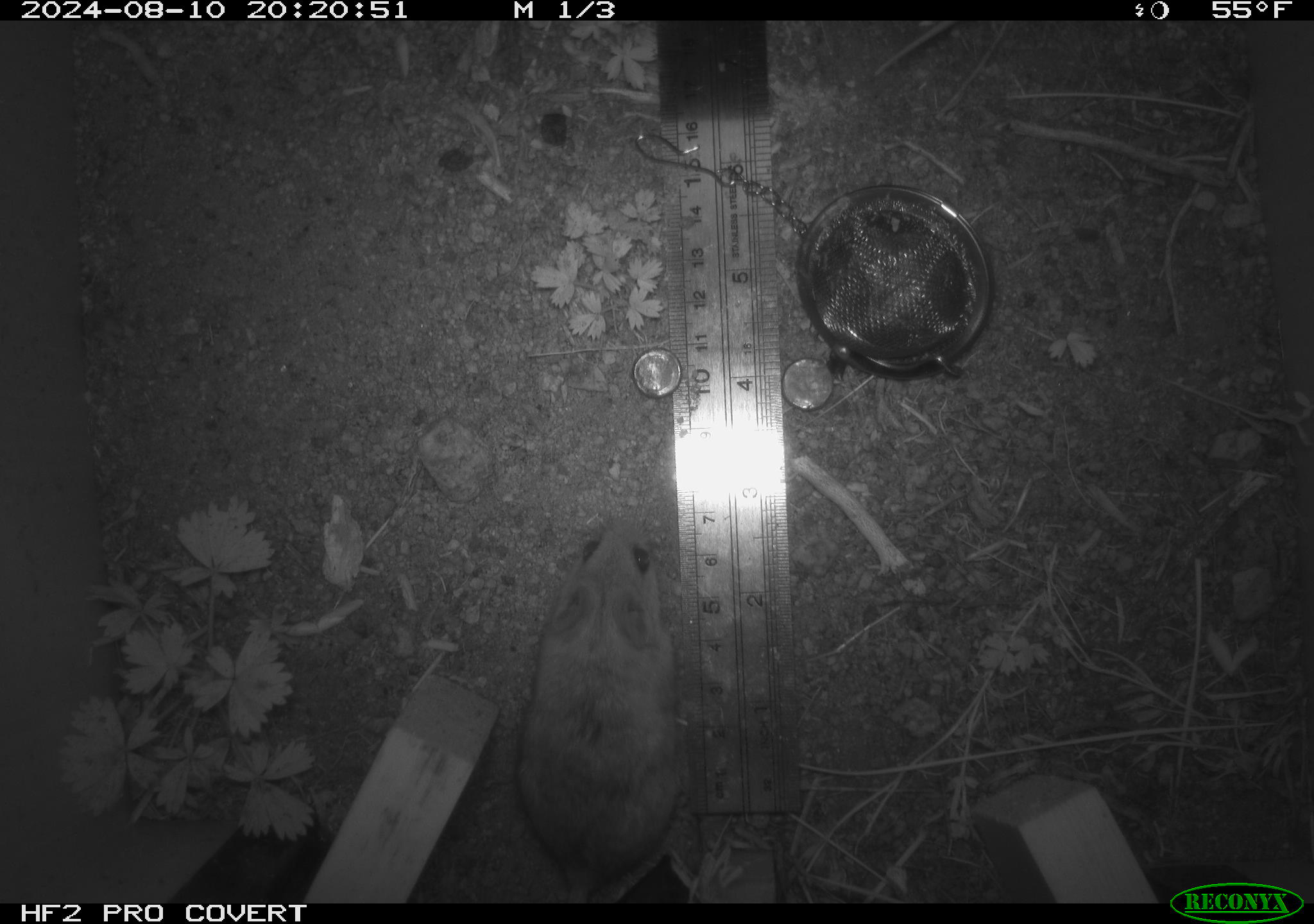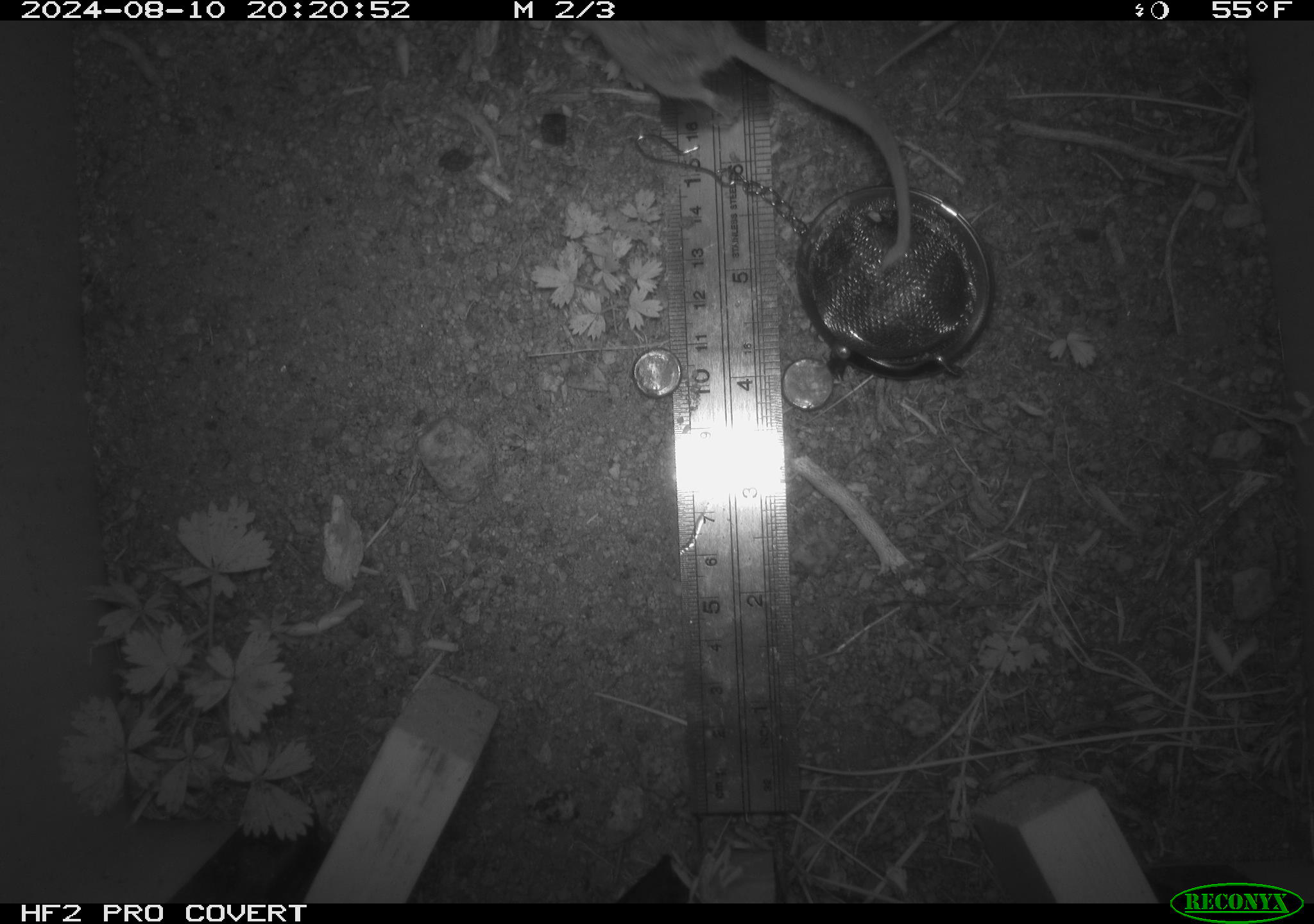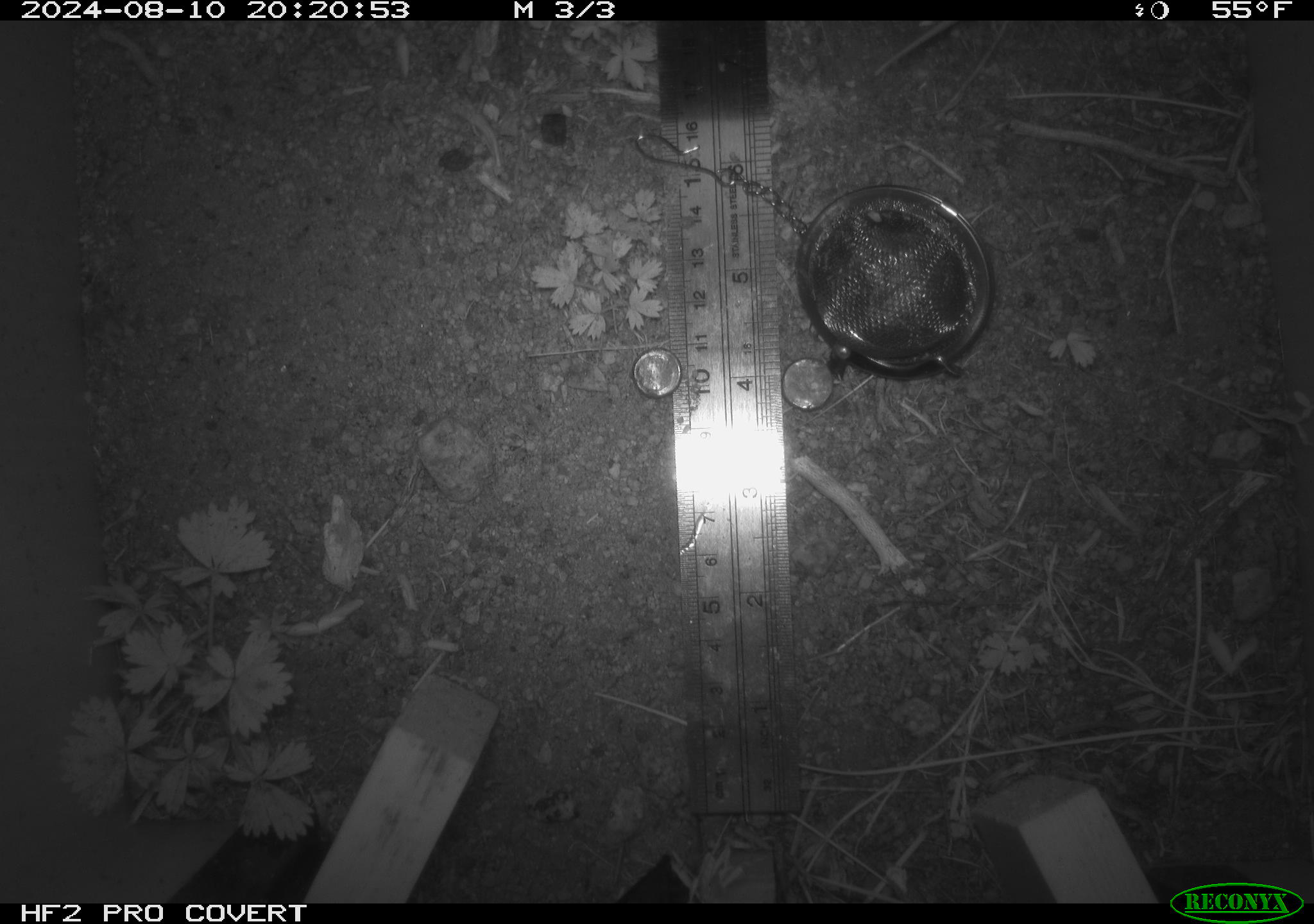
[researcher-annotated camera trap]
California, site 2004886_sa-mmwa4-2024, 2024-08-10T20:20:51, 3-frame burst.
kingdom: Animalia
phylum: Chordata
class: Mammalia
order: Rodentia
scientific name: Rodentia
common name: mouse species